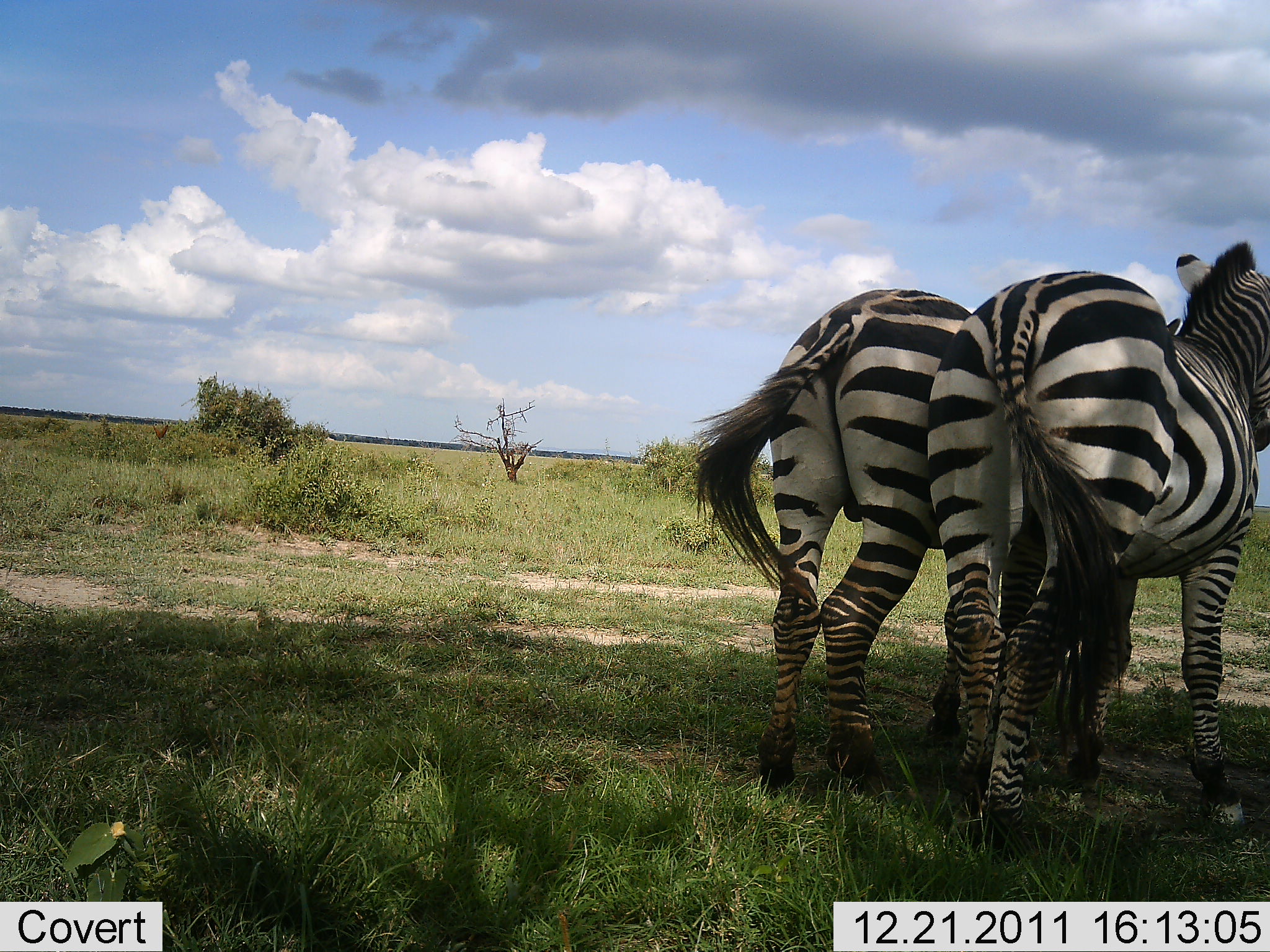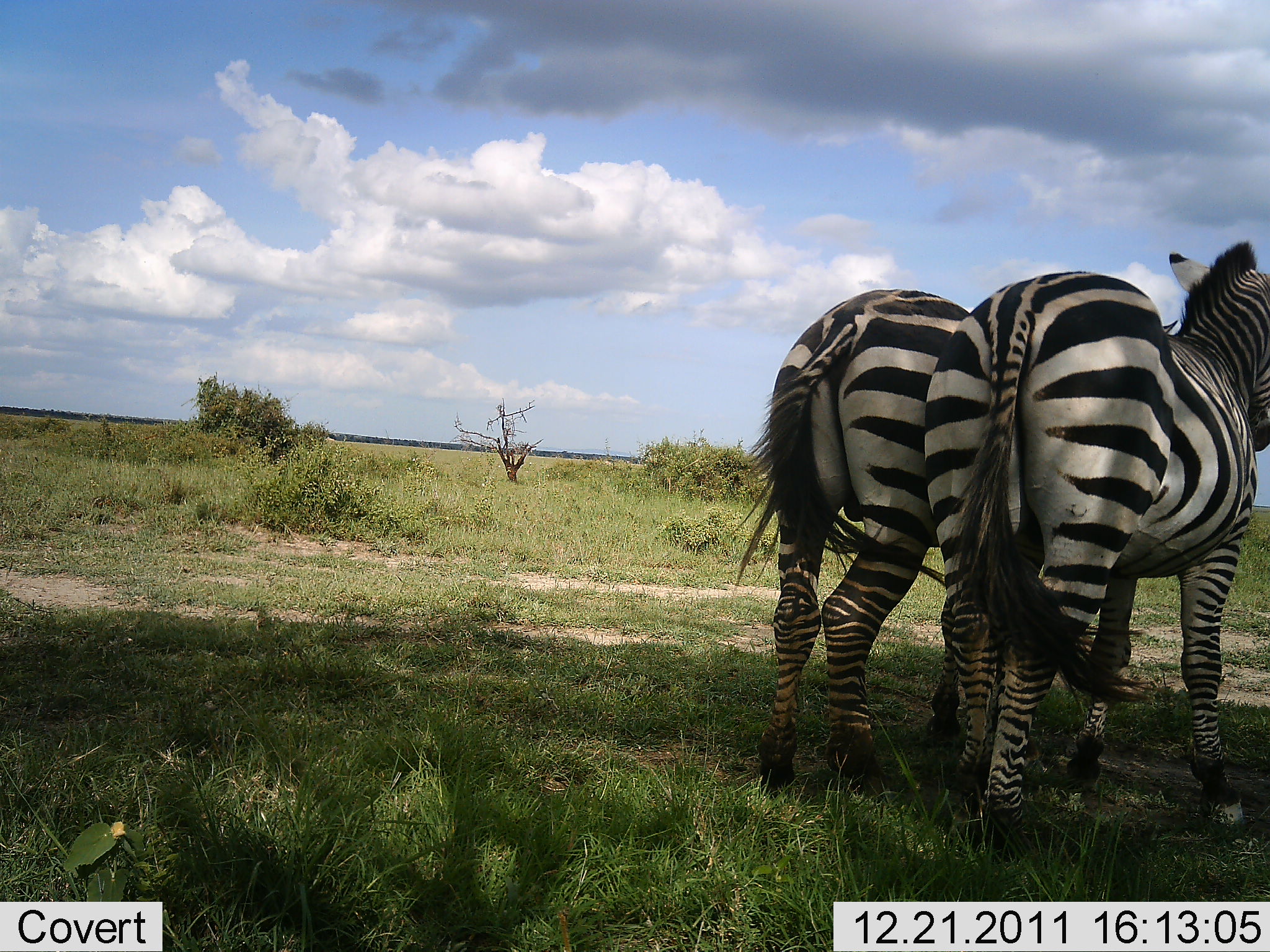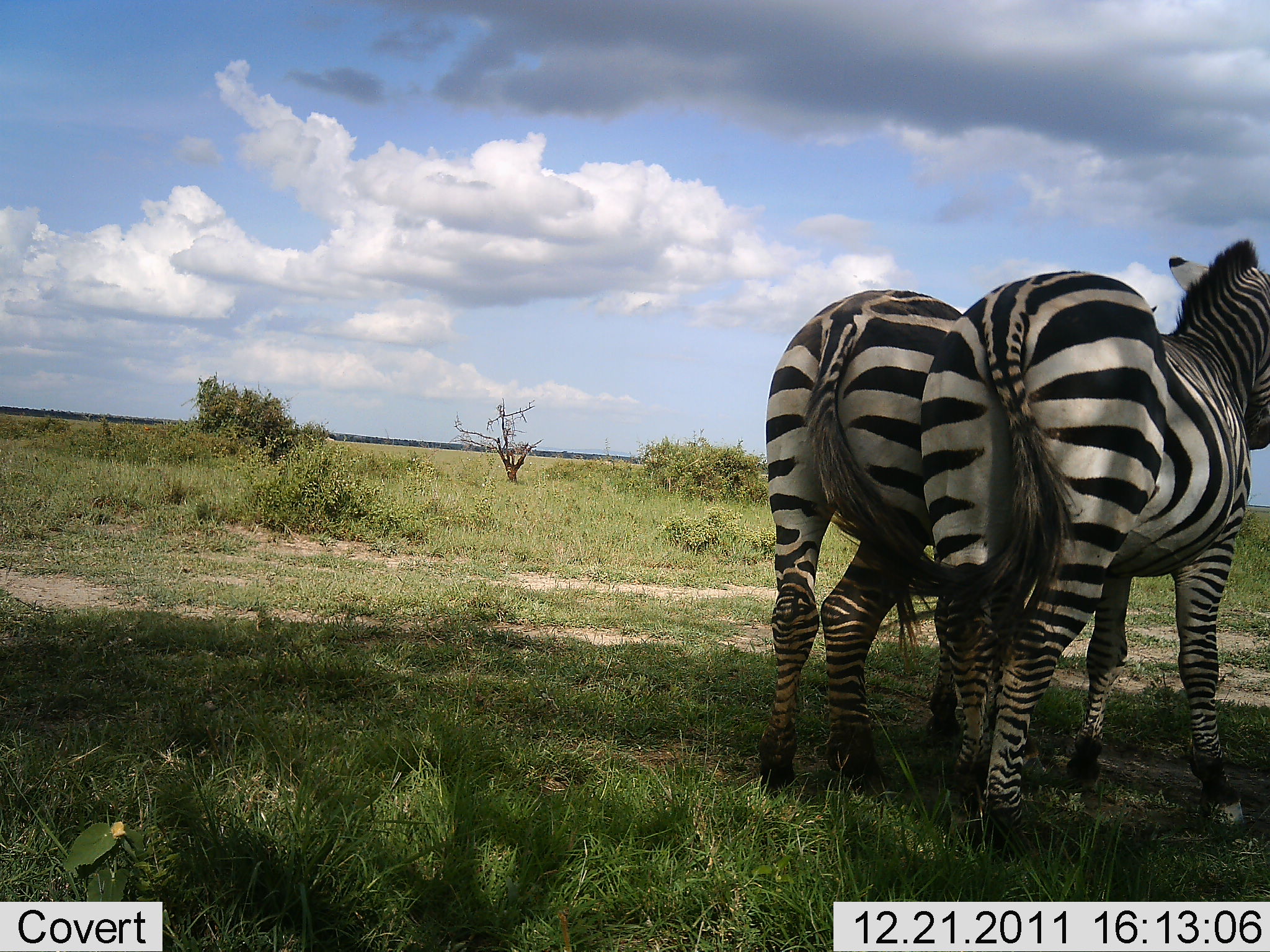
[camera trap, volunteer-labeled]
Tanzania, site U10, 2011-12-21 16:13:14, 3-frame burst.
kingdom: Animalia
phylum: Chordata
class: Mammalia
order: Perissodactyla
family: Equidae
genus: Equus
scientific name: Equus quagga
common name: plains zebra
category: zebra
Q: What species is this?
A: Zebra (plains zebra) (Equus quagga).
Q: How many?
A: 2.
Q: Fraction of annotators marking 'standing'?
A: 100%.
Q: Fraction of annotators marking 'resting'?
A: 0%.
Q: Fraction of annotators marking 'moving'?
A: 0%.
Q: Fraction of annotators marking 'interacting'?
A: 7%.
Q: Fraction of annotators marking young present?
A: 0%.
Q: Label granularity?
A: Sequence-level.